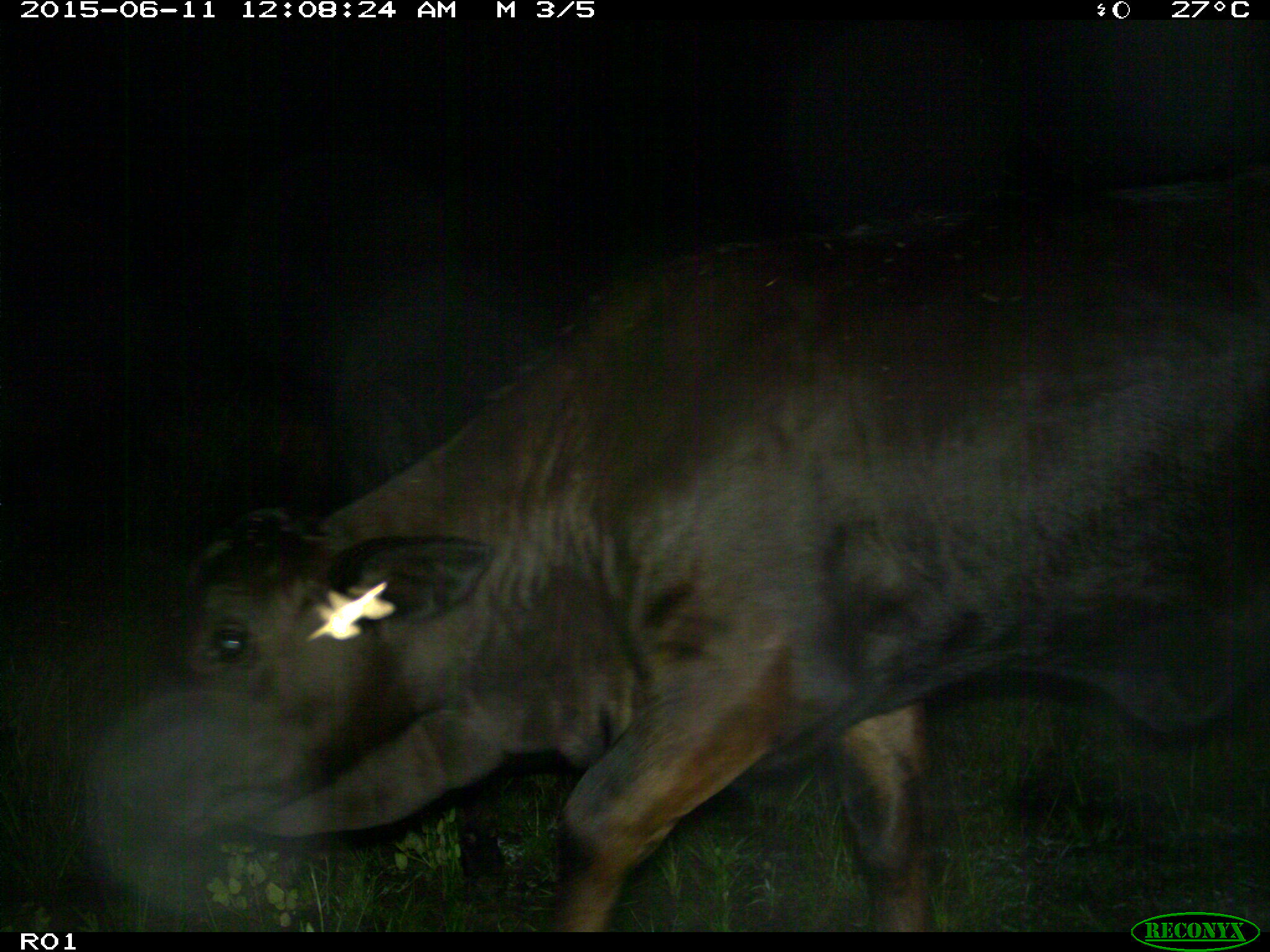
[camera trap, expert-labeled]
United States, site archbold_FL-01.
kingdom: Animalia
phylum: Chordata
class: Mammalia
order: Artiodactyla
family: Bovidae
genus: Bos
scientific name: Bos taurus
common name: domestic cow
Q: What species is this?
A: Bos taurus (domestic cow).